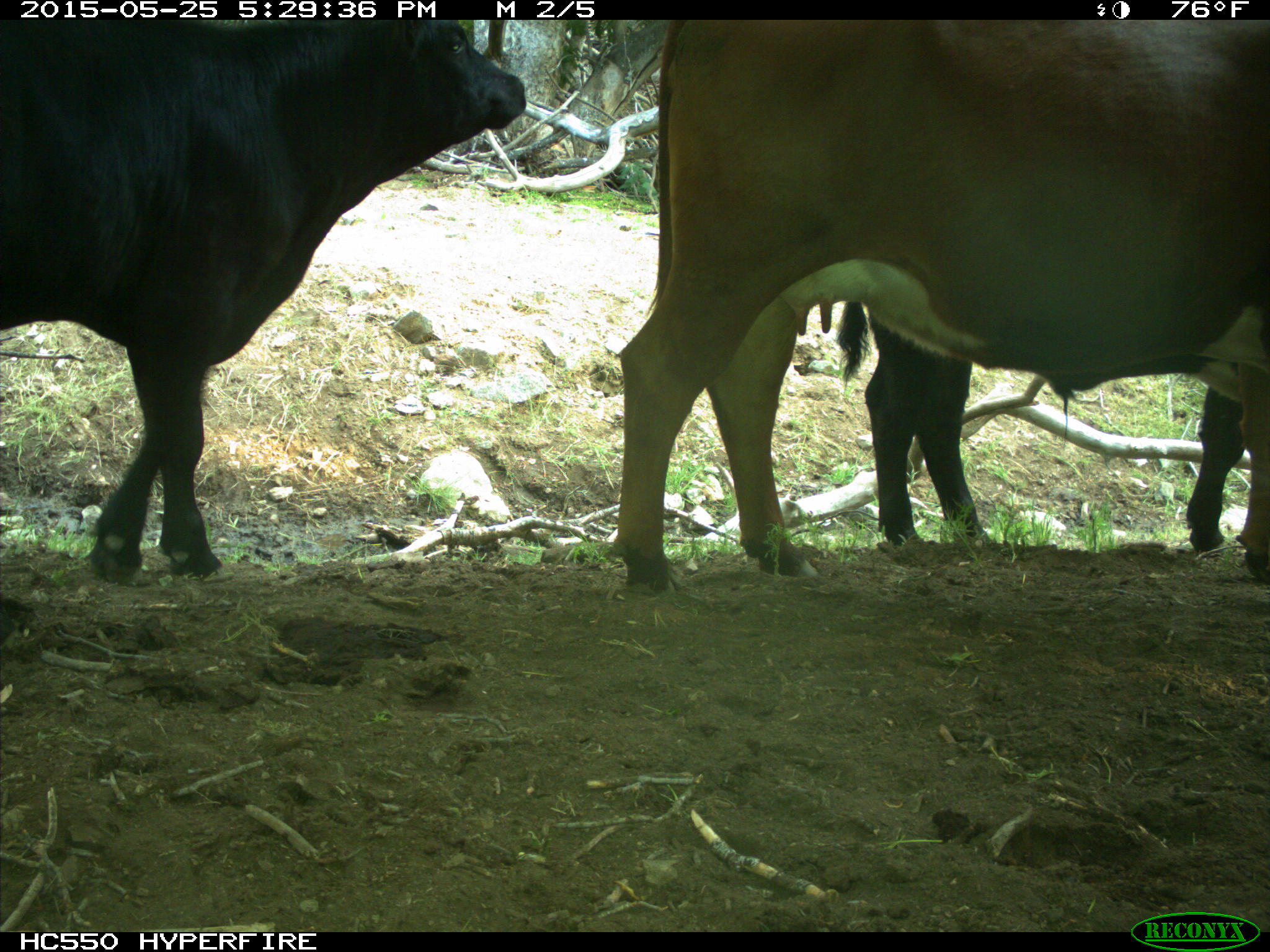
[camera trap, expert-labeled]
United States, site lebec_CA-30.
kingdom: Animalia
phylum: Chordata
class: Mammalia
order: Artiodactyla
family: Bovidae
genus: Bos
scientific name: Bos taurus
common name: domestic cow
Bos taurus (domestic cow).